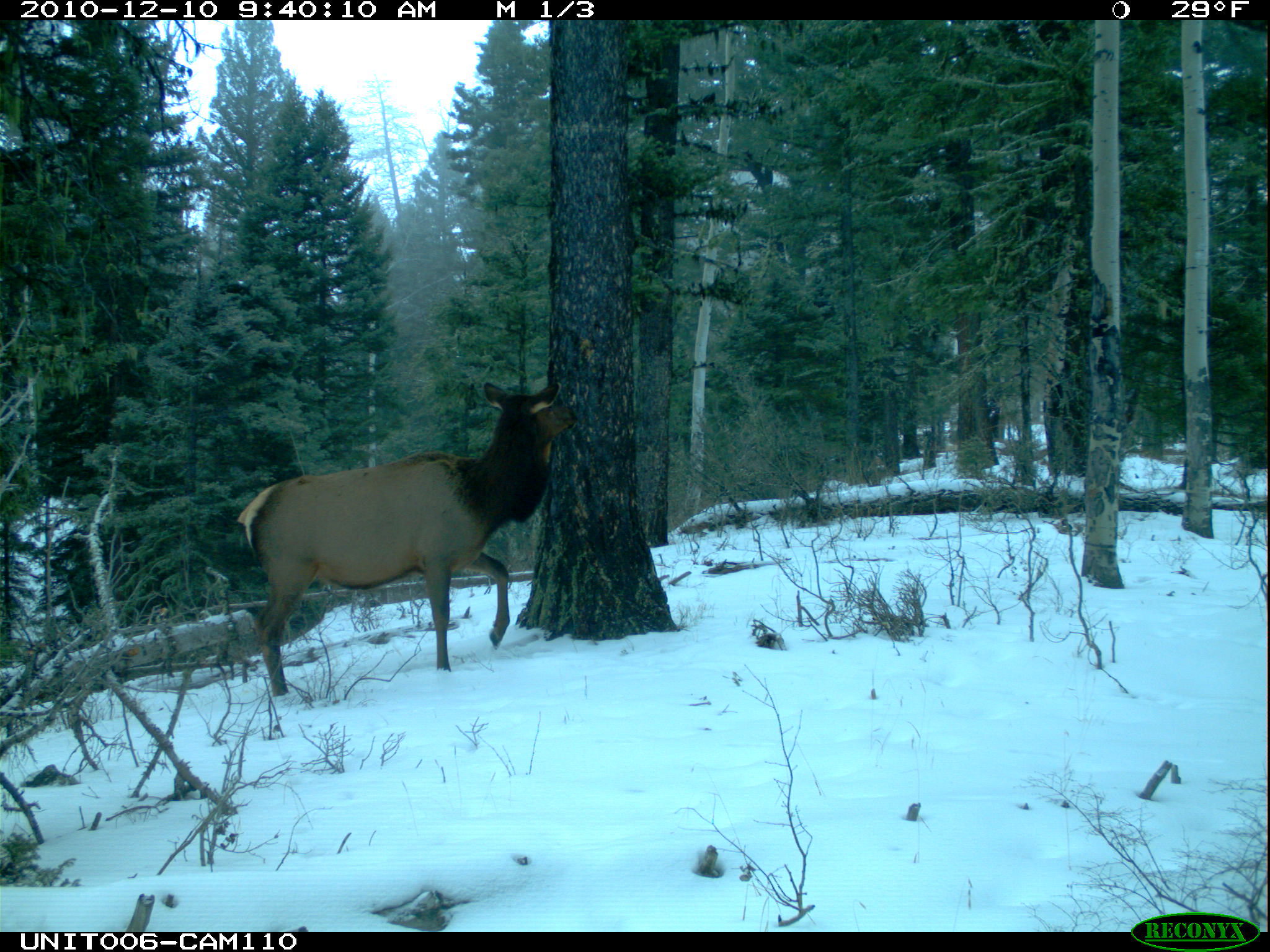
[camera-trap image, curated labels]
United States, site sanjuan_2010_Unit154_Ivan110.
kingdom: Animalia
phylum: Chordata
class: Mammalia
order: Artiodactyla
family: Cervidae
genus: Cervus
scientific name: Cervus elaphus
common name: red deer